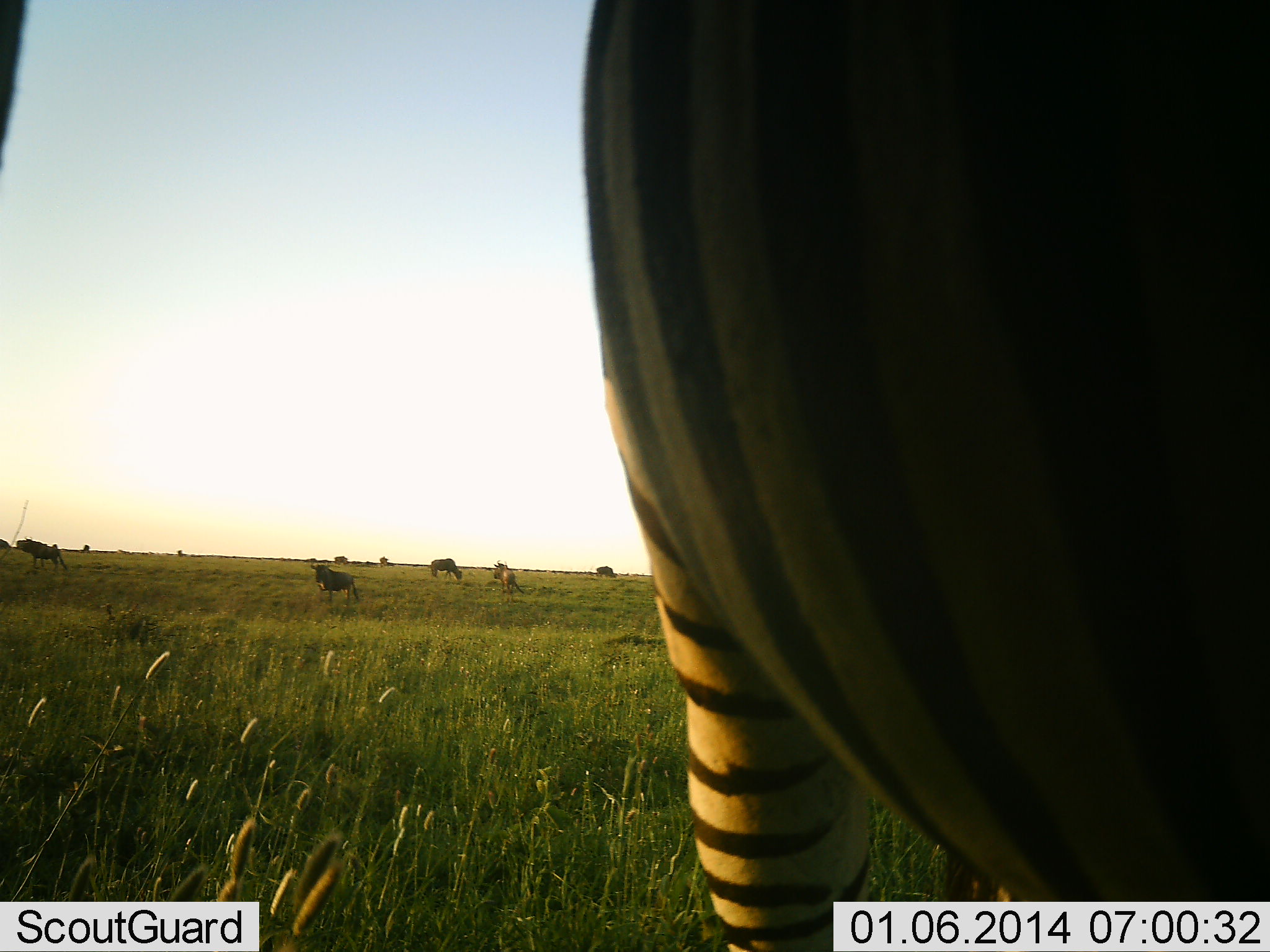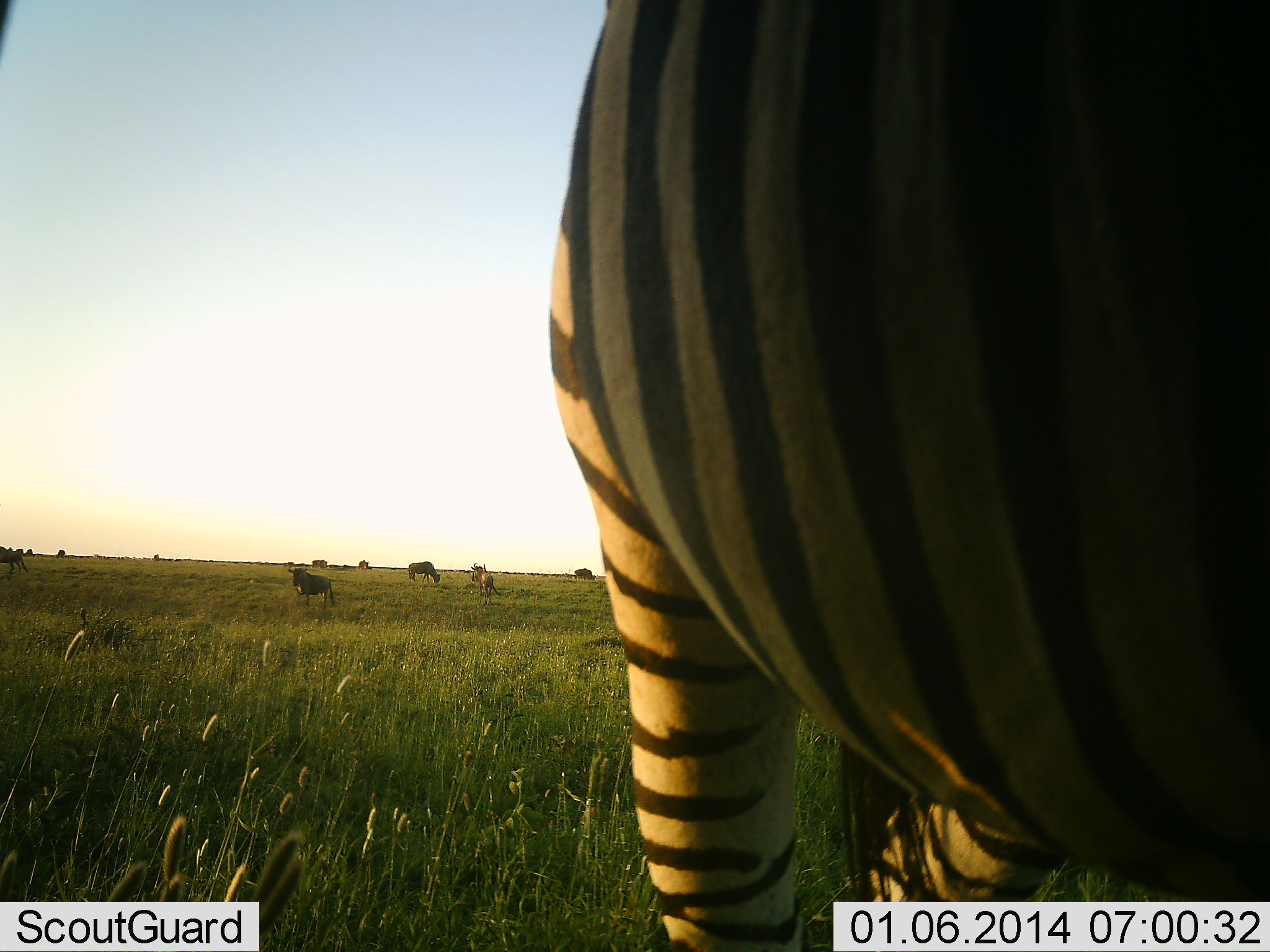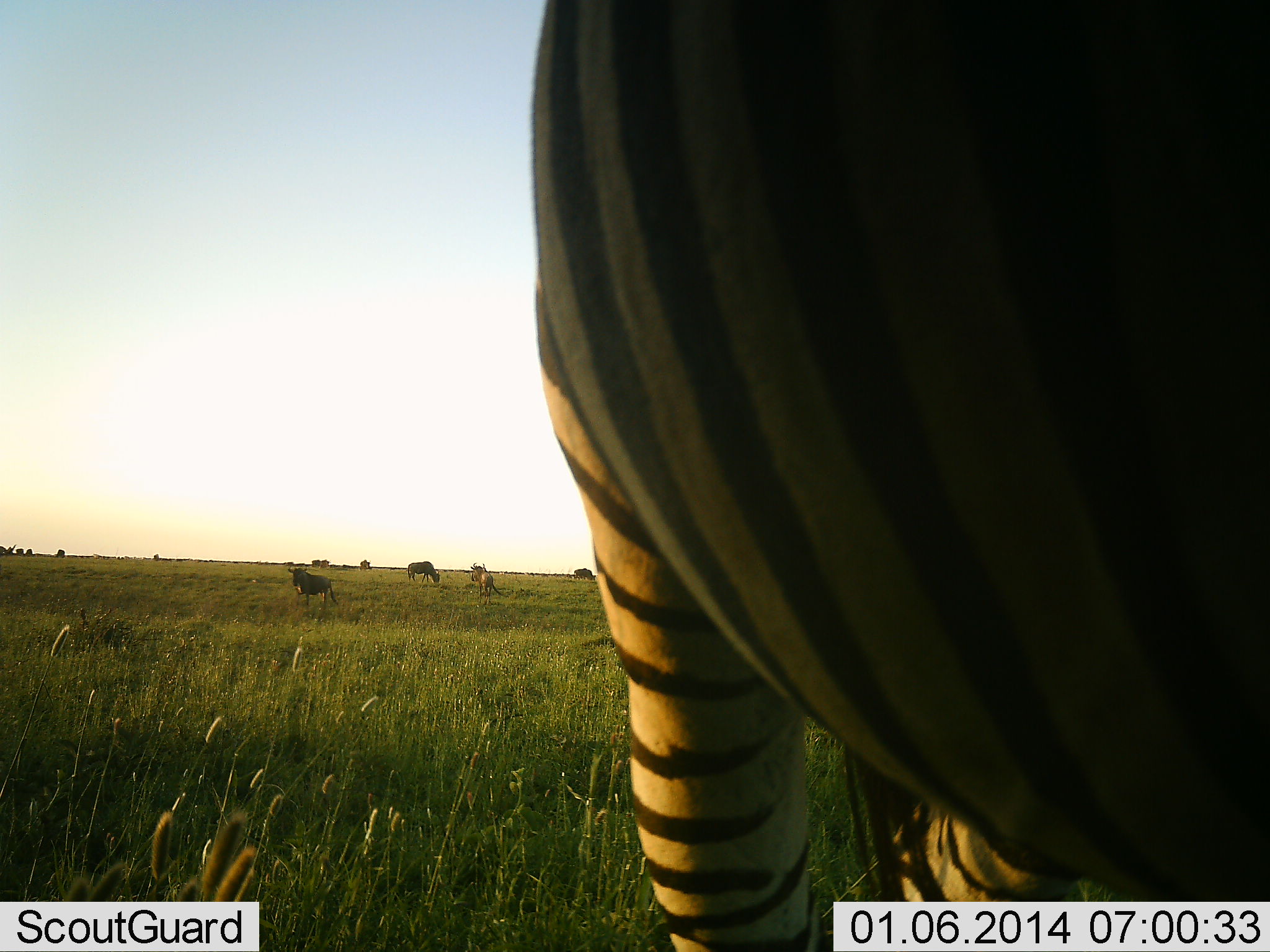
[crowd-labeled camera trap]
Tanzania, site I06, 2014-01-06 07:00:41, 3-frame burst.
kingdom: Animalia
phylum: Chordata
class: Mammalia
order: Artiodactyla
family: Bovidae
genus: Connochaetes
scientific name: Connochaetes taurinus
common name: blue wildebeest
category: wildebeest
Wildebeest (blue wildebeest) (Connochaetes taurinus), count 8. Behavior (volunteer vote fractions): standing 90%, resting 0%, moving 30%, interacting 0%. Young present (vote fraction): 0%. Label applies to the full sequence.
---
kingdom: Animalia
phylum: Chordata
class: Mammalia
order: Perissodactyla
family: Equidae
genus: Equus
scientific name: Equus quagga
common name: plains zebra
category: zebra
Zebra (plains zebra) (Equus quagga), count 1. Behavior (volunteer vote fractions): standing 100%, resting 0%, moving 0%, interacting 9%. Young present (vote fraction): 0%. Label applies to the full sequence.